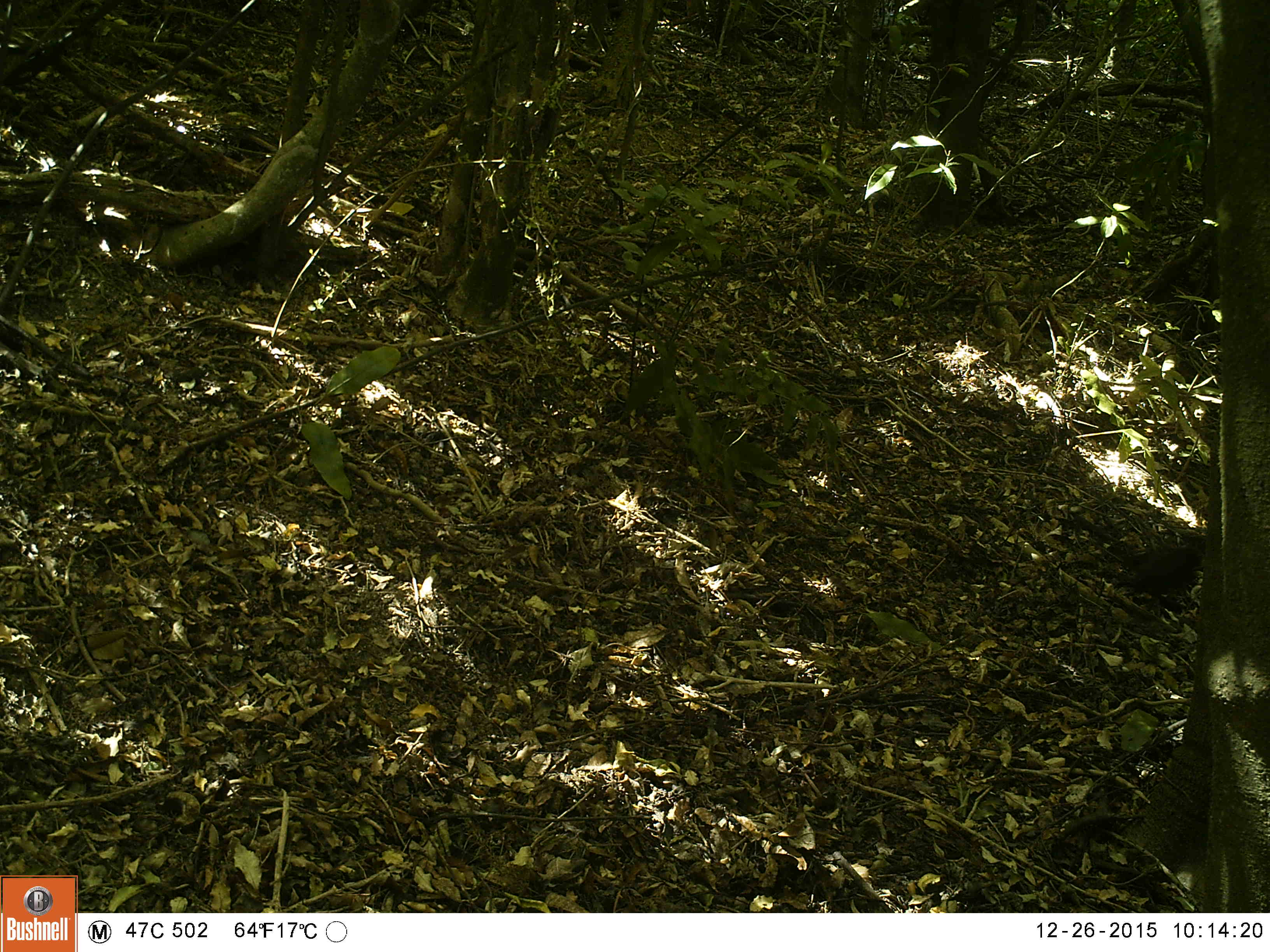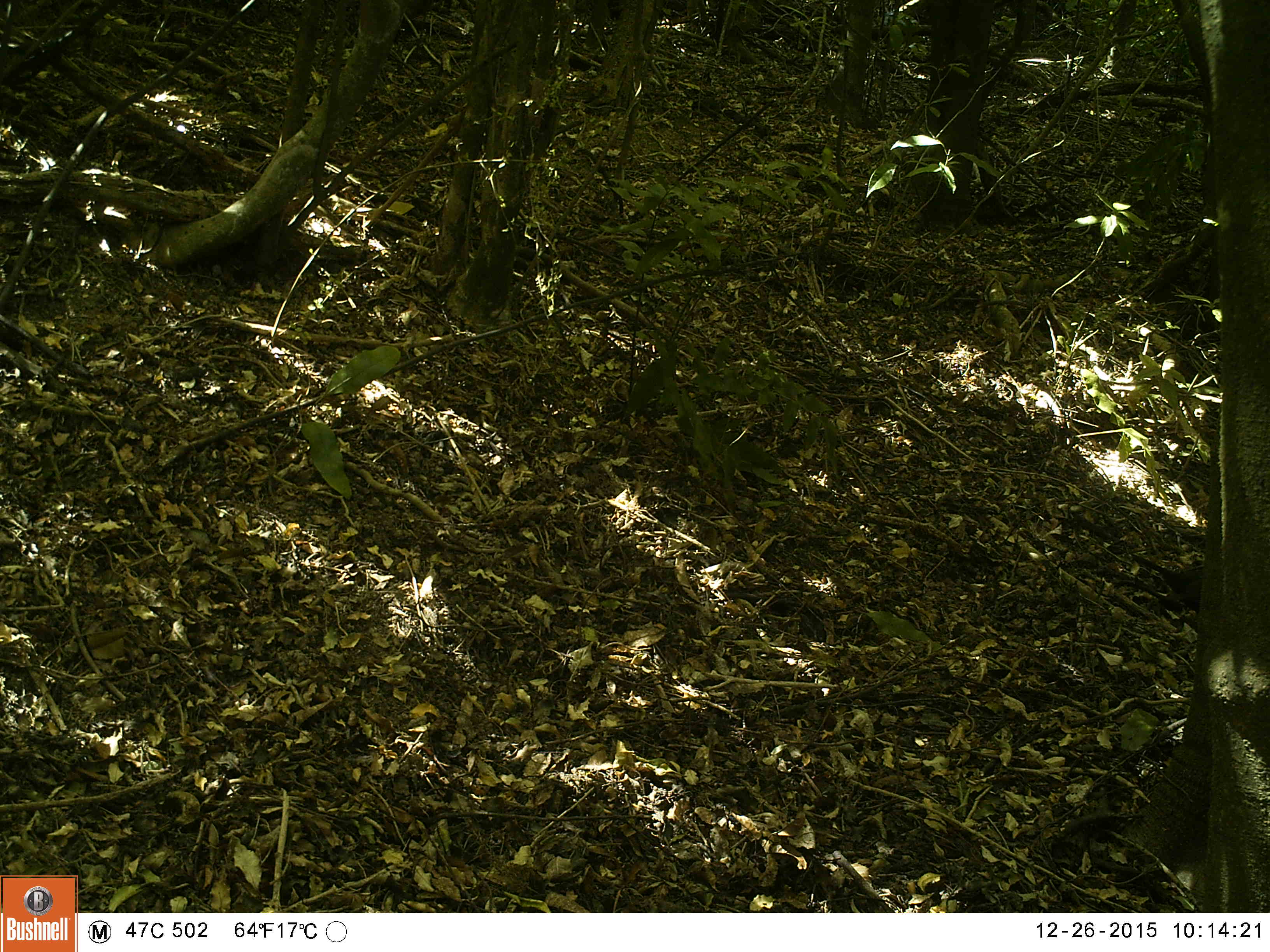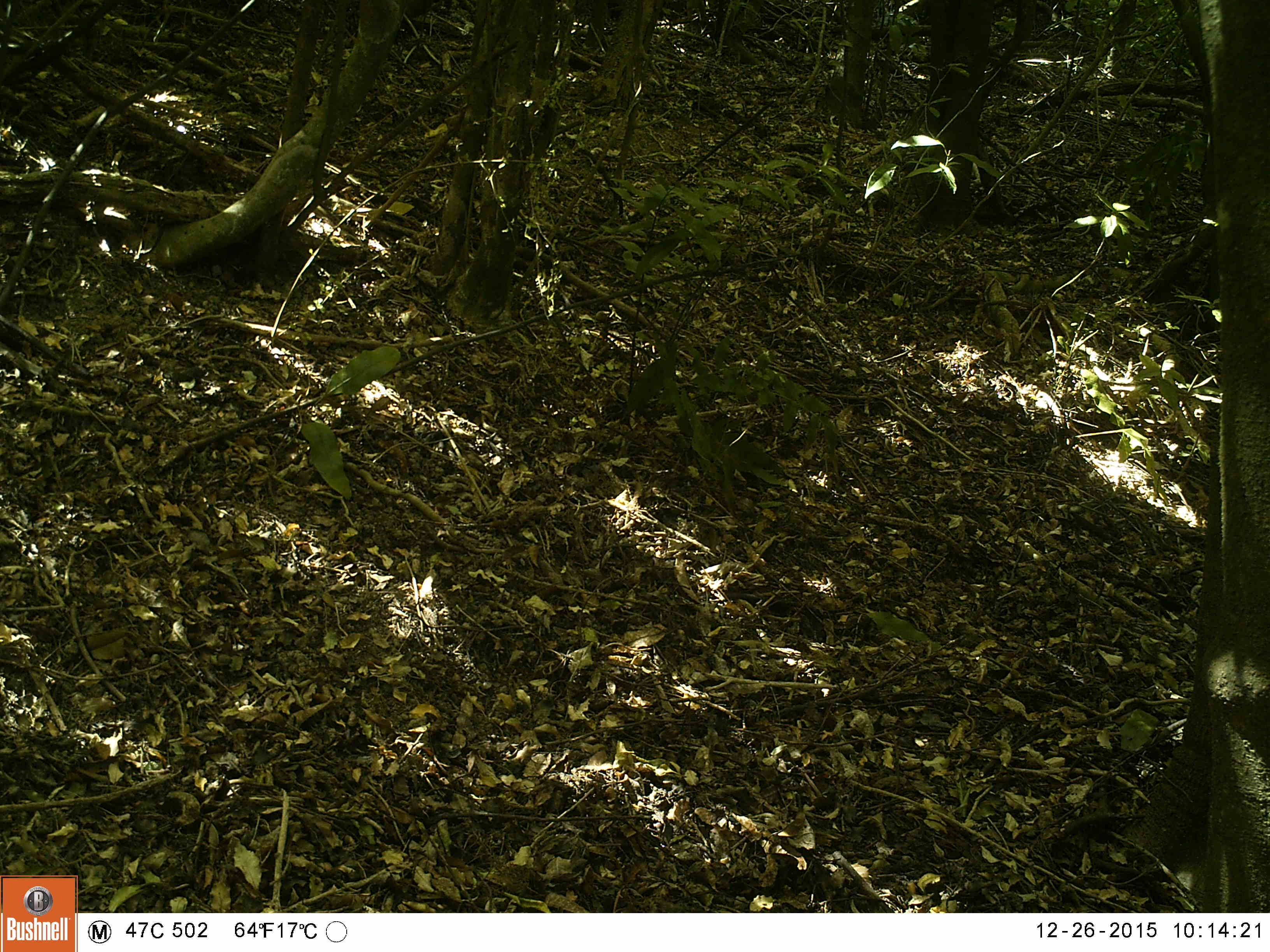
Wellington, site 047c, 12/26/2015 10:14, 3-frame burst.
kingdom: Animalia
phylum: Chordata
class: Aves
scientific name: Aves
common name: bird